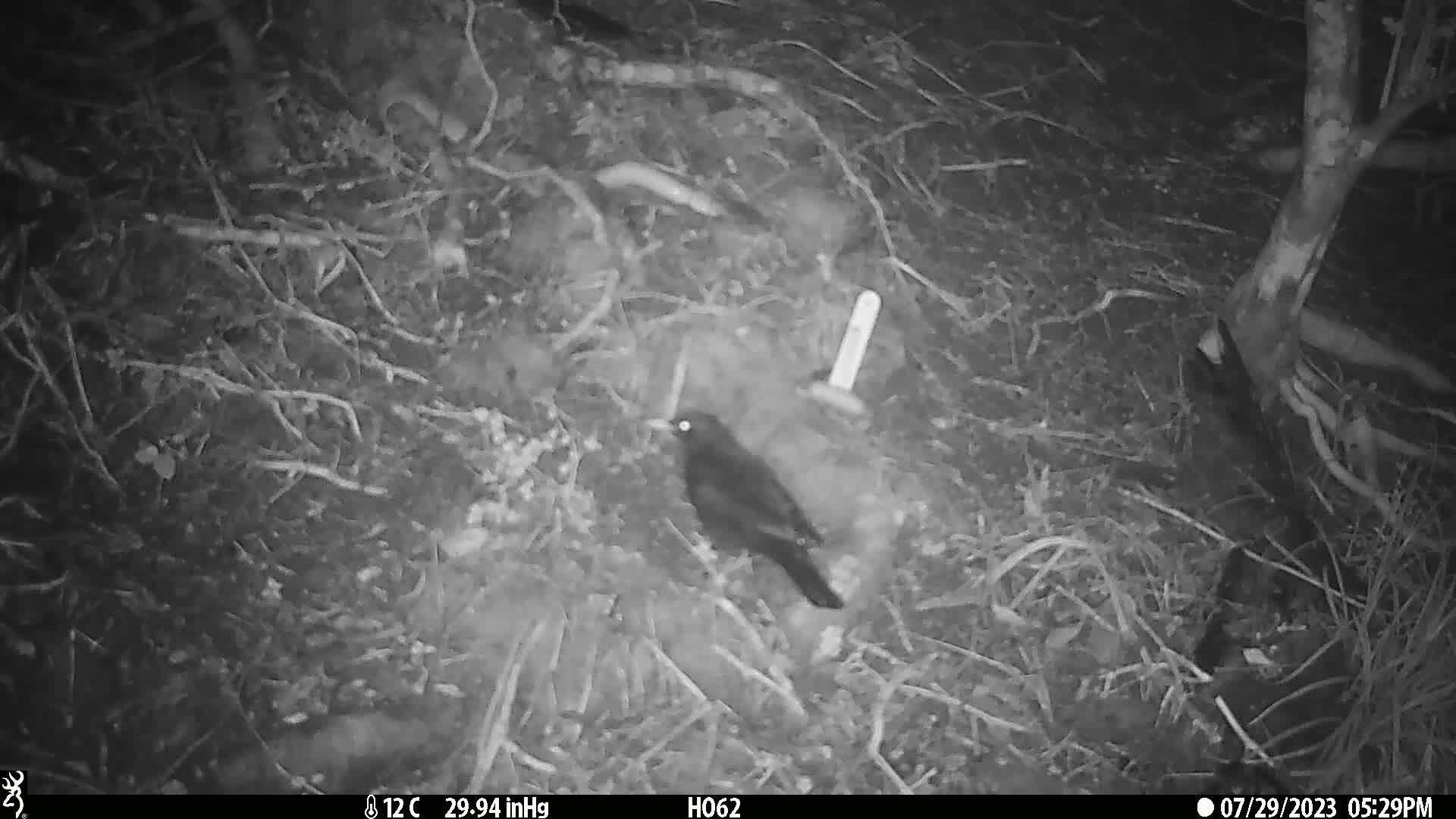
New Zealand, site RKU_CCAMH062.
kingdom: Animalia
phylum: Chordata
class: Aves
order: Passeriformes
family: Turdidae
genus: Turdus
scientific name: Turdus merula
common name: eurasian blackbird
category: blackbird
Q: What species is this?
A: Blackbird (eurasian blackbird) (Turdus merula).